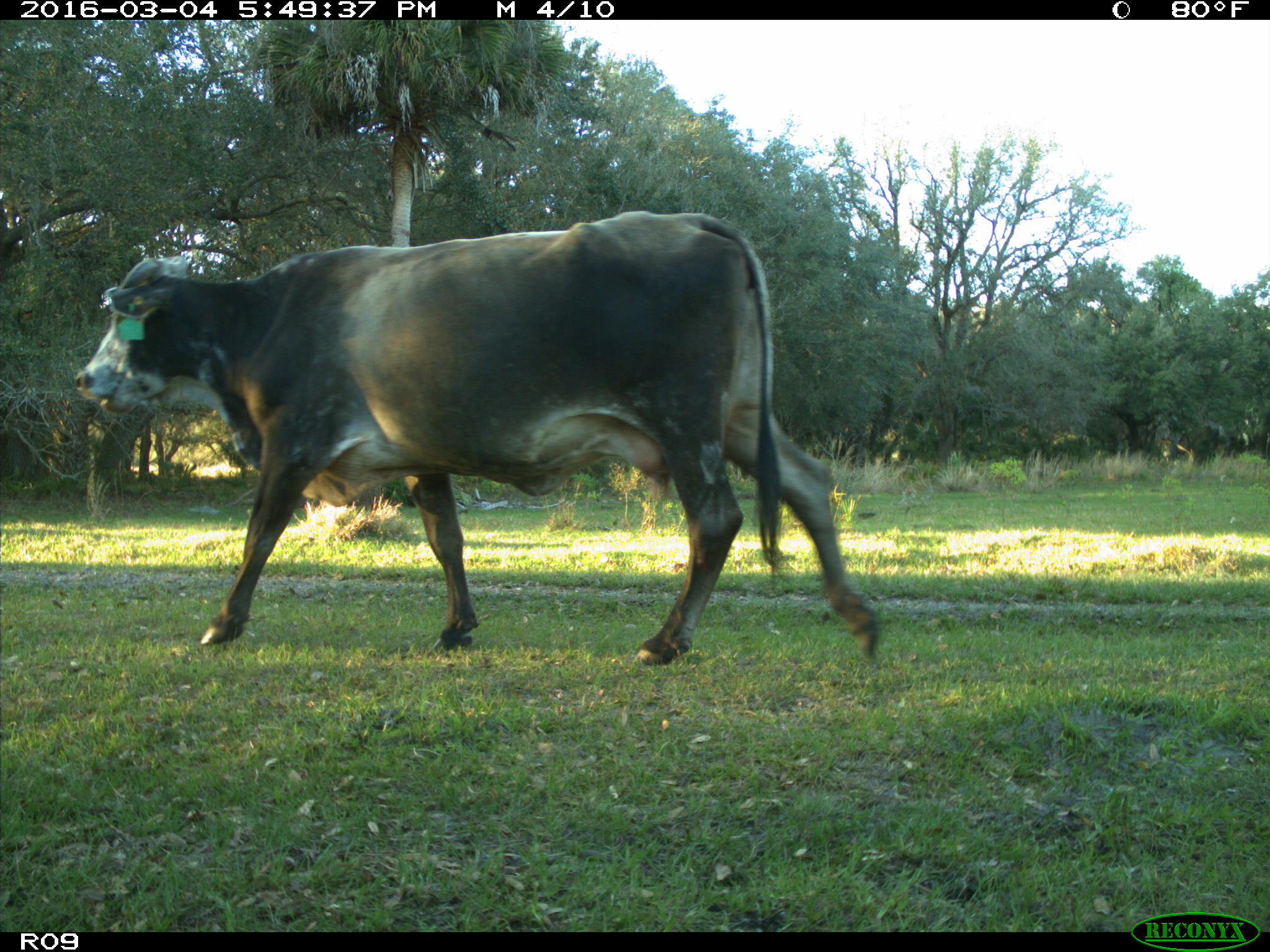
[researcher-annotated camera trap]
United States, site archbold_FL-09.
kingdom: Animalia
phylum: Chordata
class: Mammalia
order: Artiodactyla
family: Bovidae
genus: Bos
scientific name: Bos taurus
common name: domestic cow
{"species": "Bos taurus (domestic cow)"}